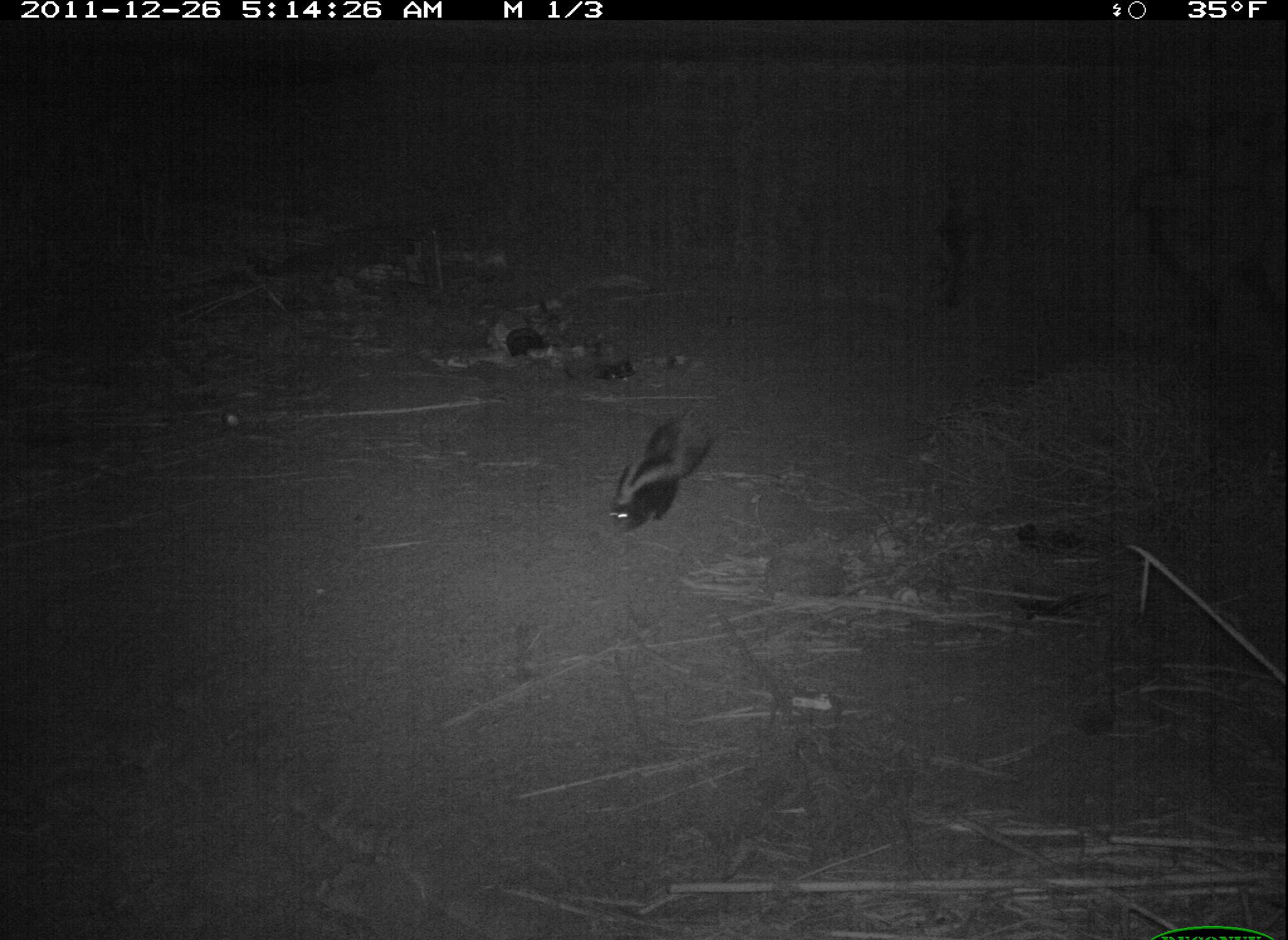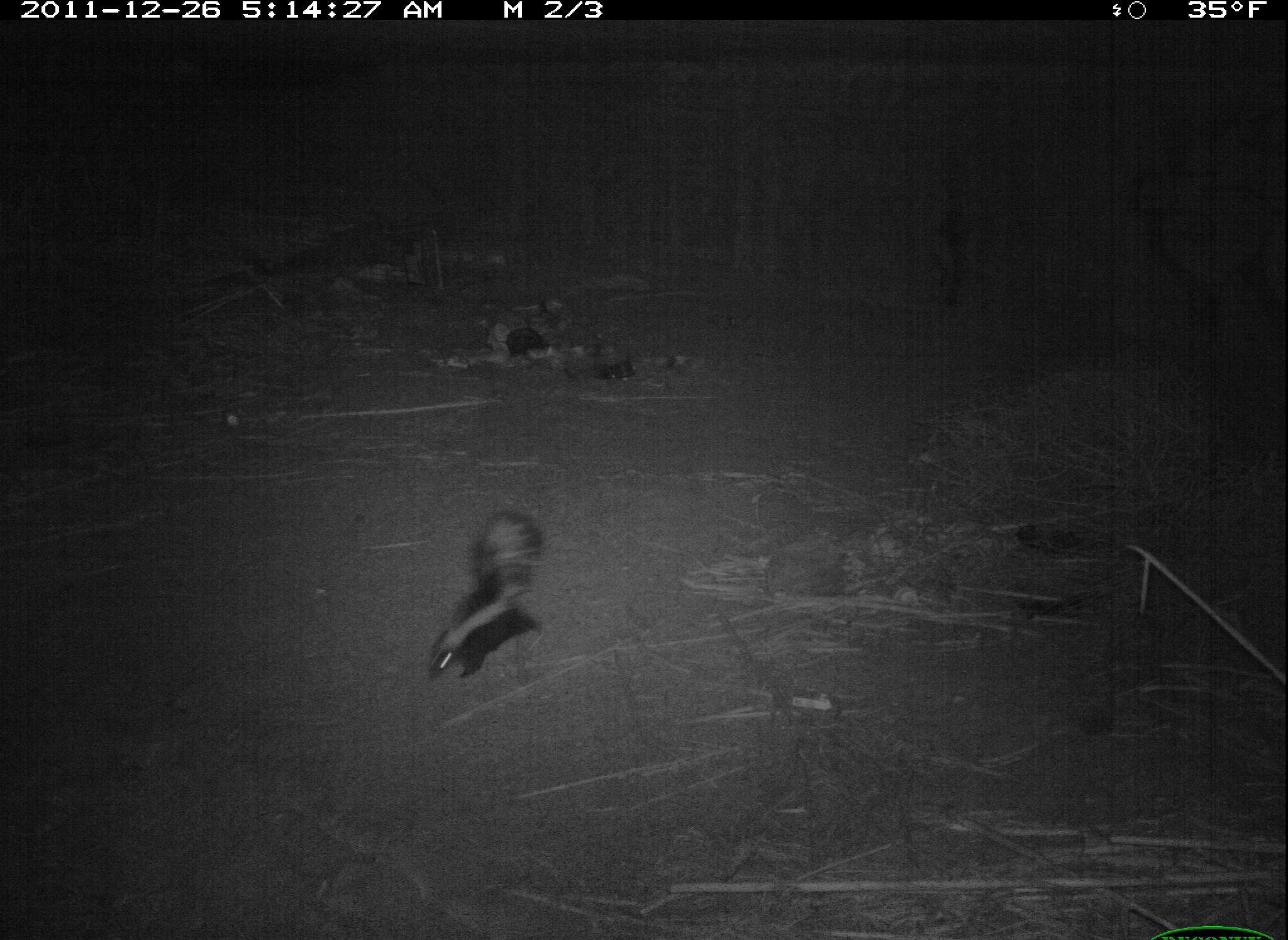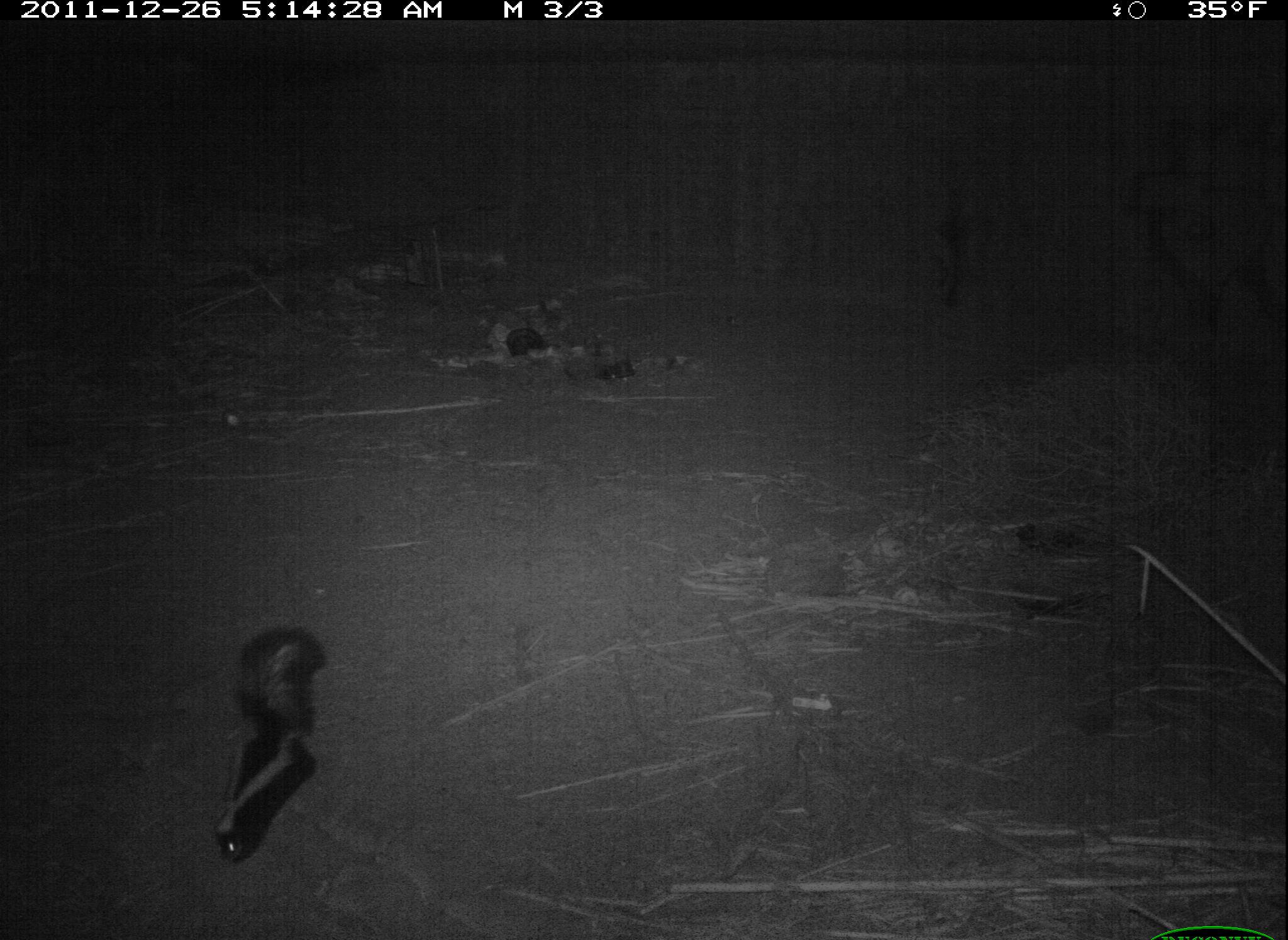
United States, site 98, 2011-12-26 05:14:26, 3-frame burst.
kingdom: Animalia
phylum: Chordata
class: Mammalia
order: Carnivora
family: Mephitidae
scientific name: Mephitidae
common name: skunk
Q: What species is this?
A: Skunk (Mephitidae).